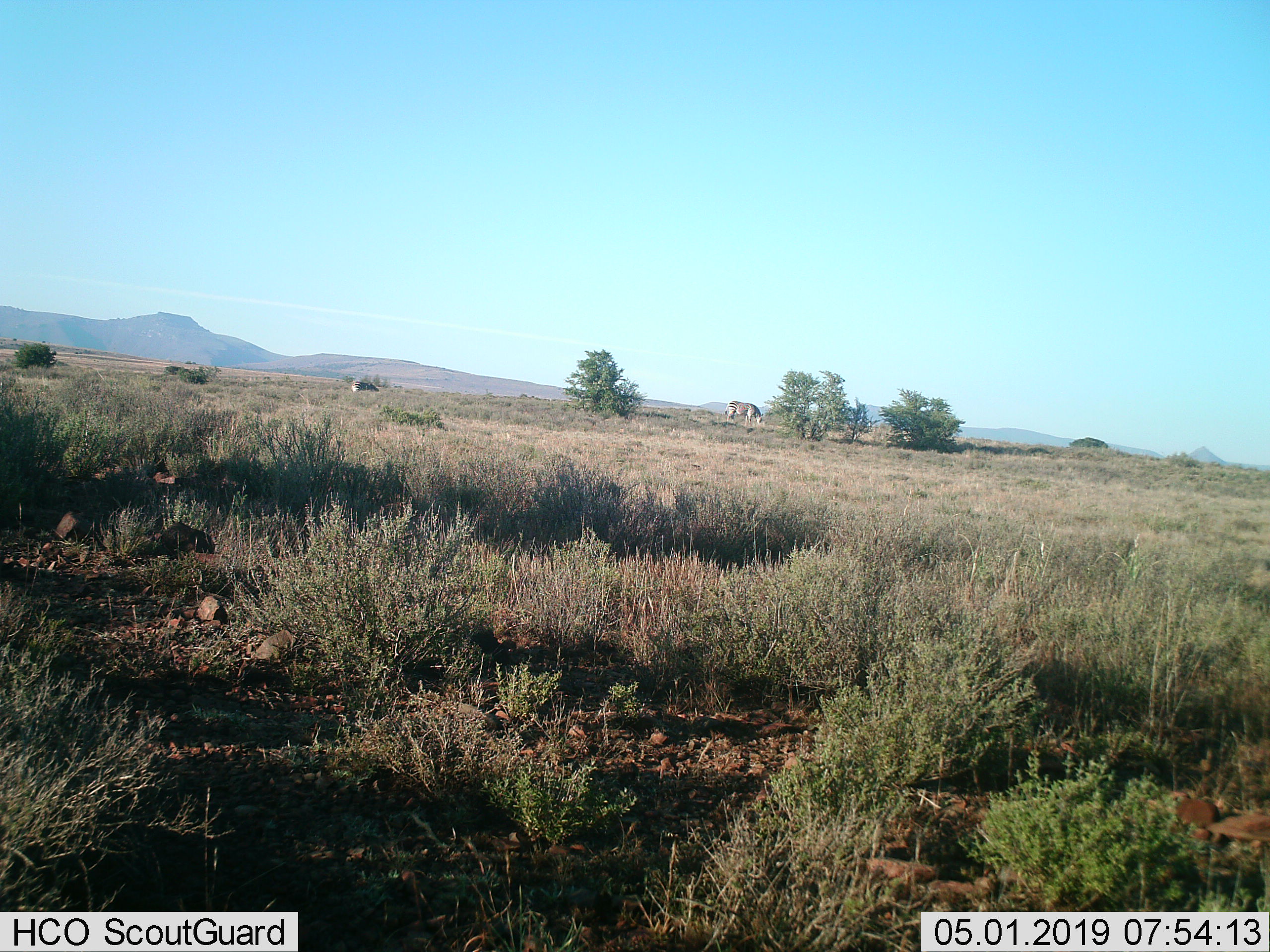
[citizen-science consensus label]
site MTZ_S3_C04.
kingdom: Animalia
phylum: Chordata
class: Mammalia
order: Perissodactyla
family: Equidae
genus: Equus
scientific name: Equus zebra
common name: mountain zebra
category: zebramountain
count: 2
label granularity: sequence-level